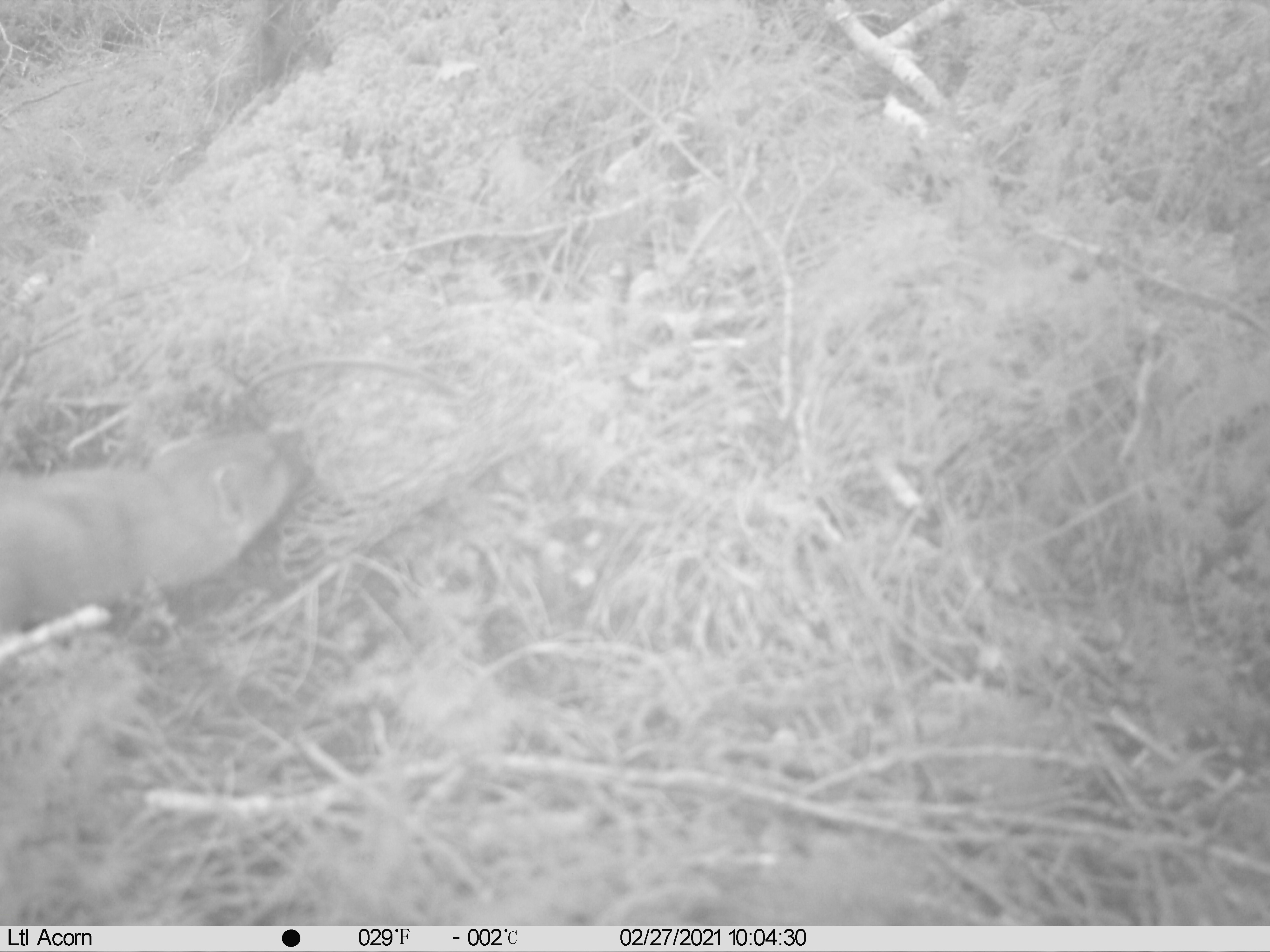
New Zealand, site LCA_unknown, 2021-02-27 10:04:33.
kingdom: Animalia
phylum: Chordata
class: Mammalia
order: Carnivora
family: Mustelidae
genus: Mustela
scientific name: Mustela erminea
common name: stoat